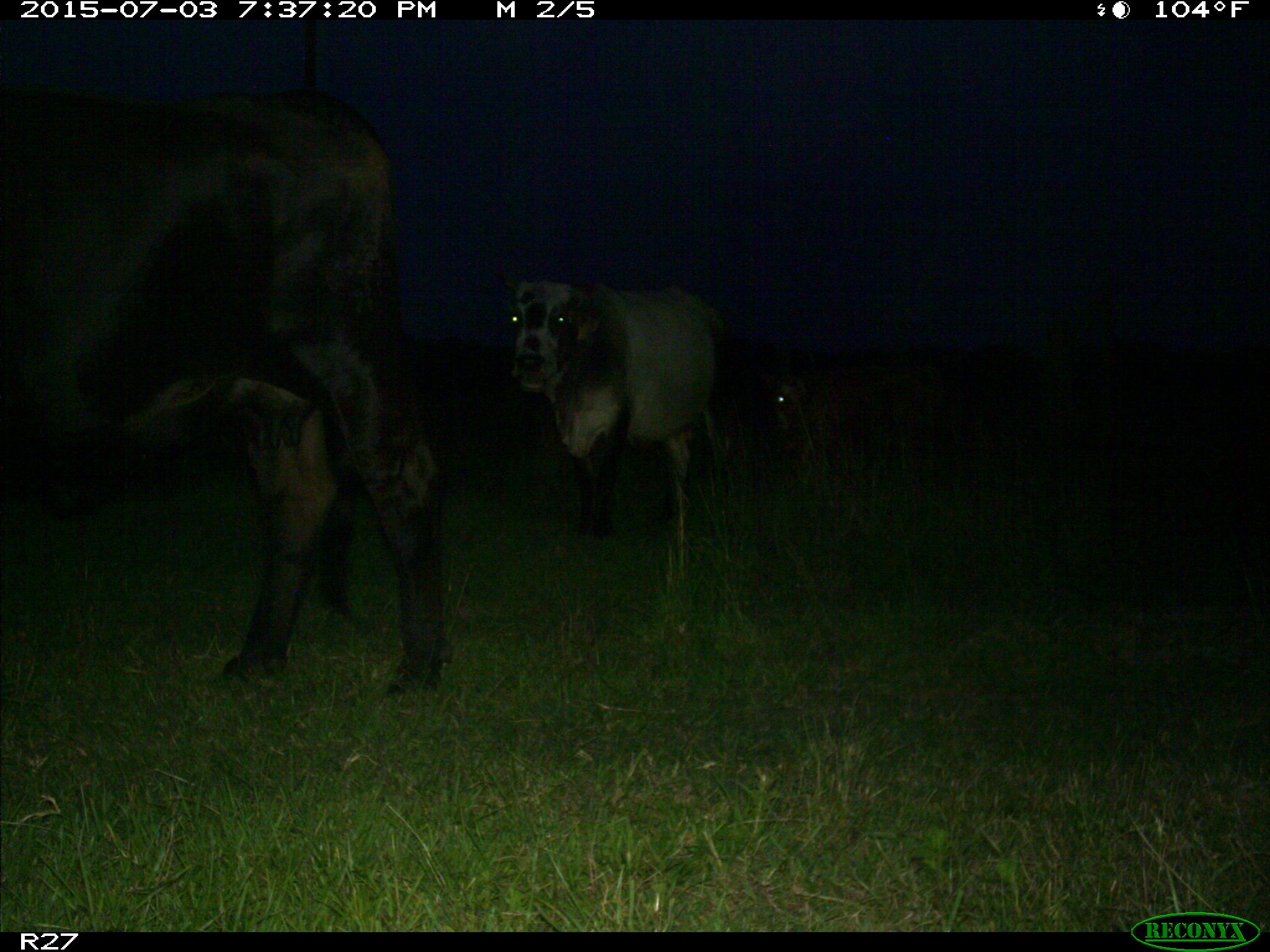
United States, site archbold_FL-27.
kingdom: Animalia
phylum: Chordata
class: Mammalia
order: Artiodactyla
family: Bovidae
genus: Bos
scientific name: Bos taurus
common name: domestic cow